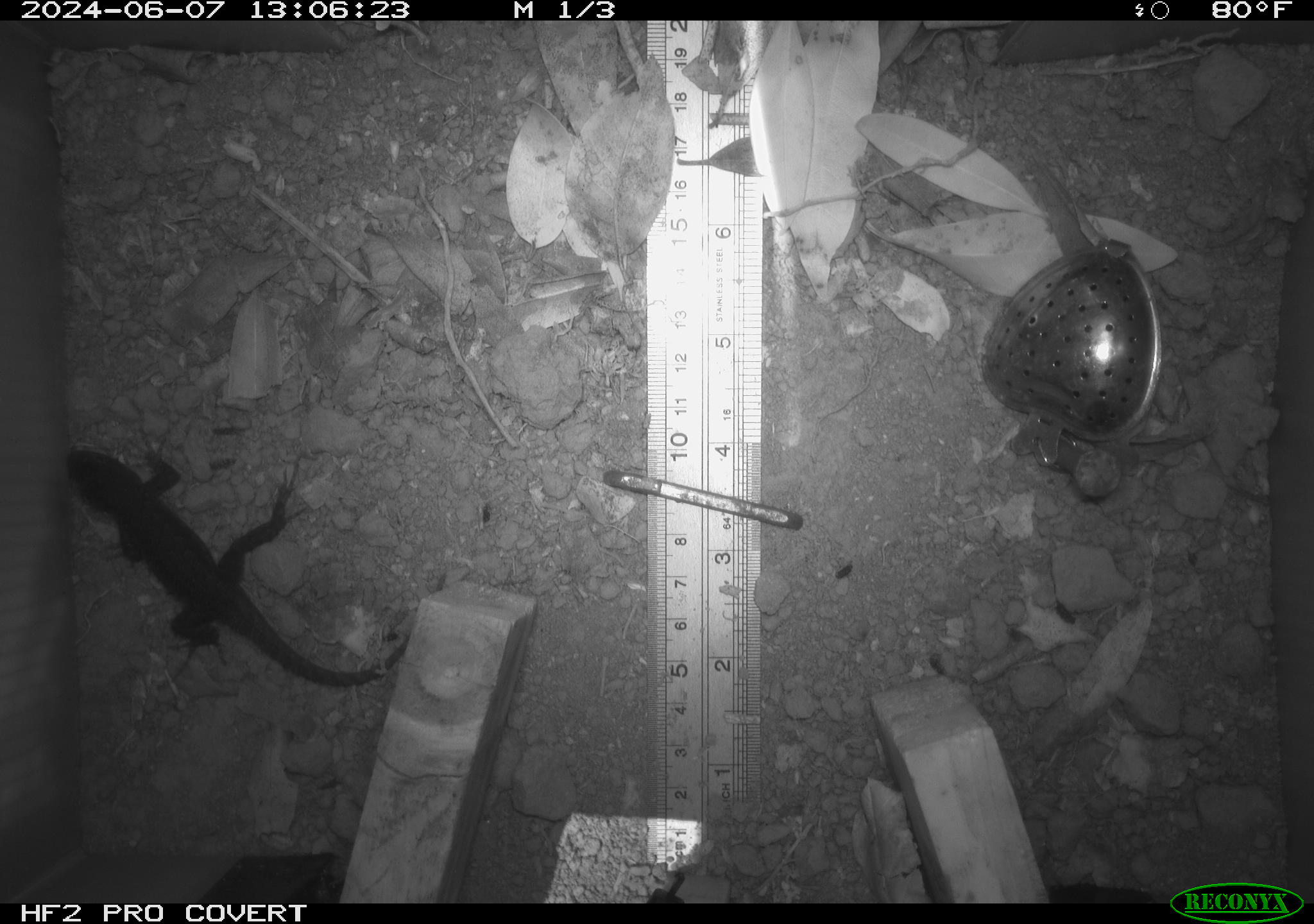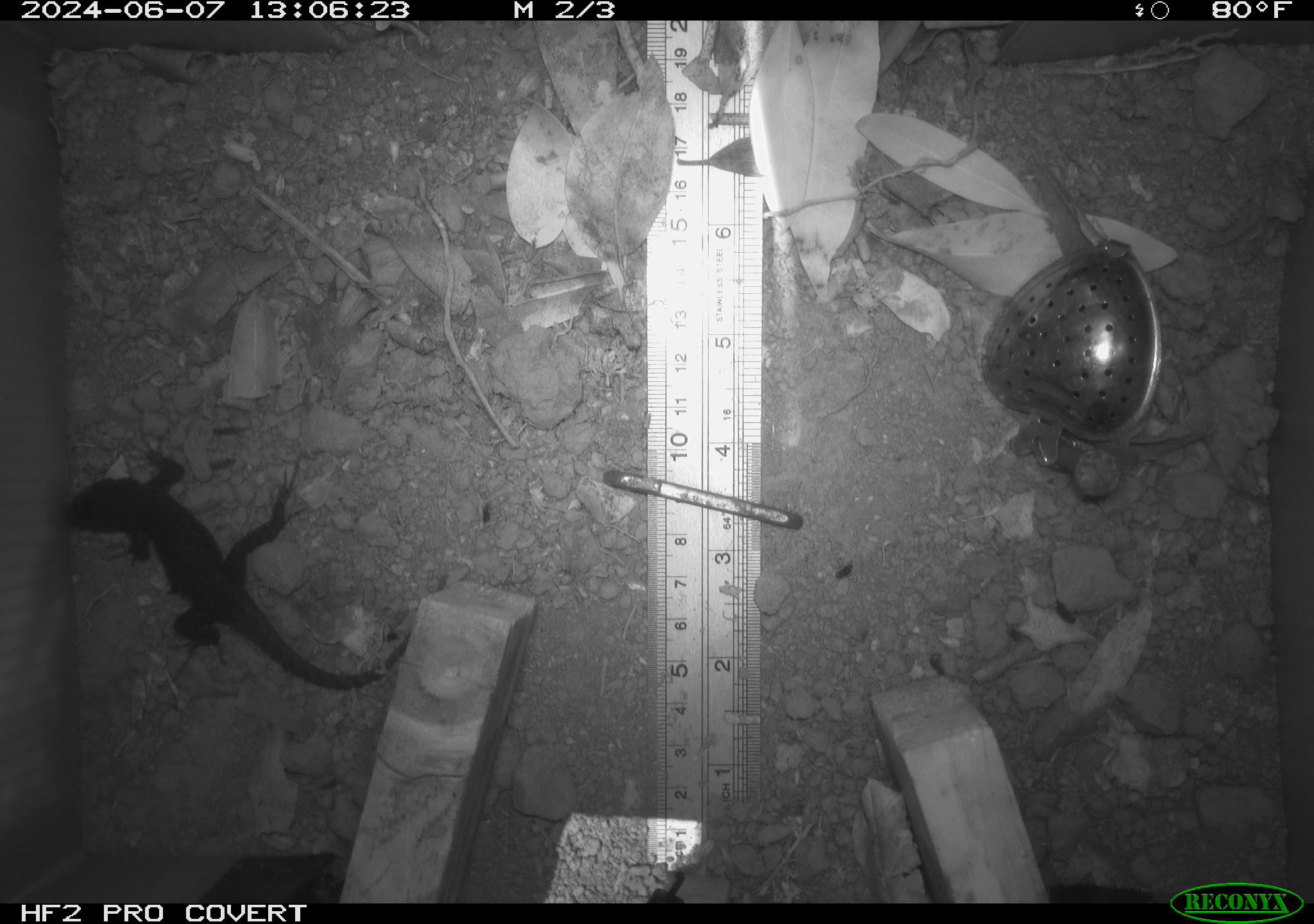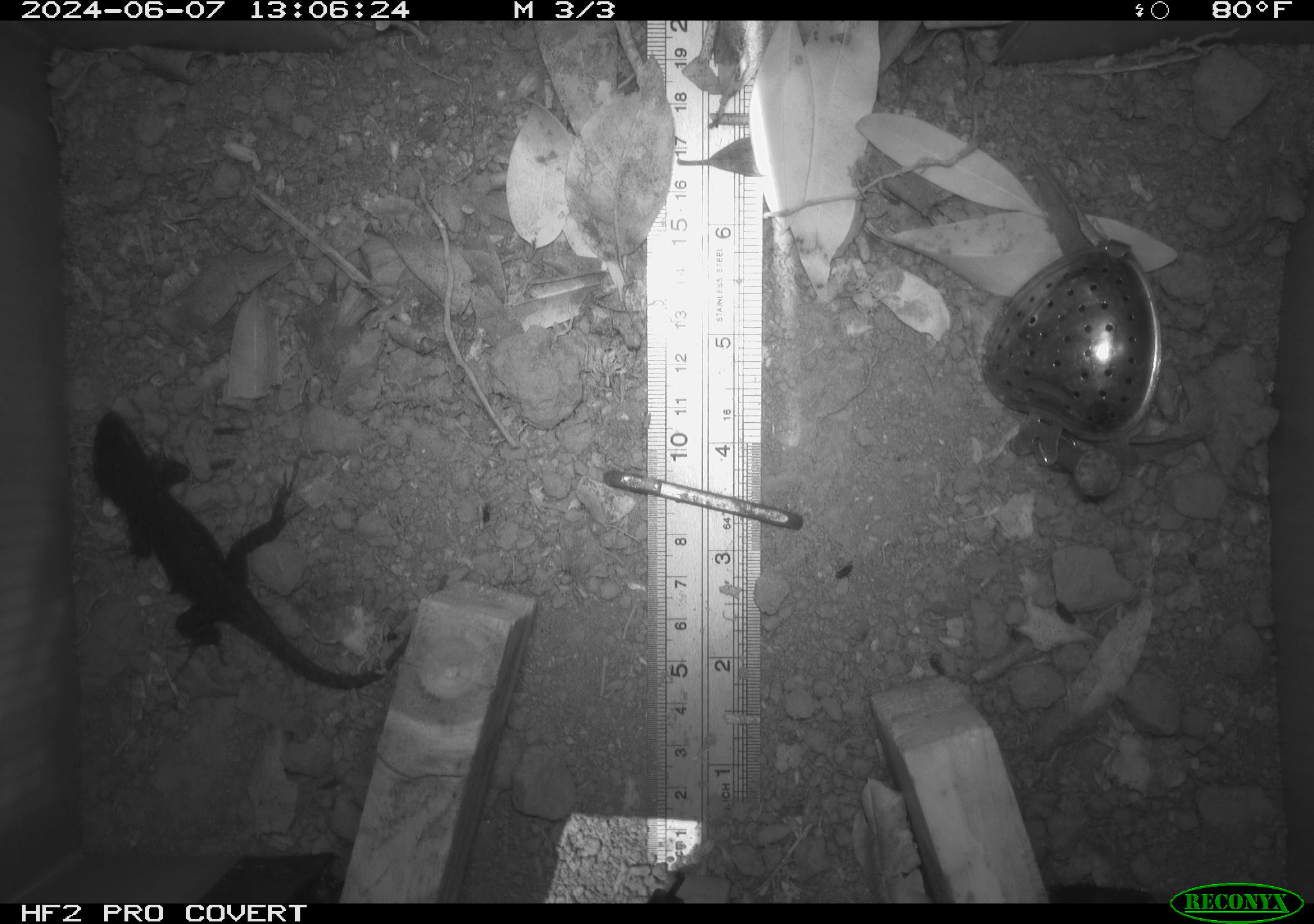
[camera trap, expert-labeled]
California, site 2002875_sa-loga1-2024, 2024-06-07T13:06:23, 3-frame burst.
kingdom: Animalia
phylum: Chordata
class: Reptilia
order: Squamata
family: Phrynosomatidae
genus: Sceloporus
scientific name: Sceloporus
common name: spiny lizards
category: sceloporus species